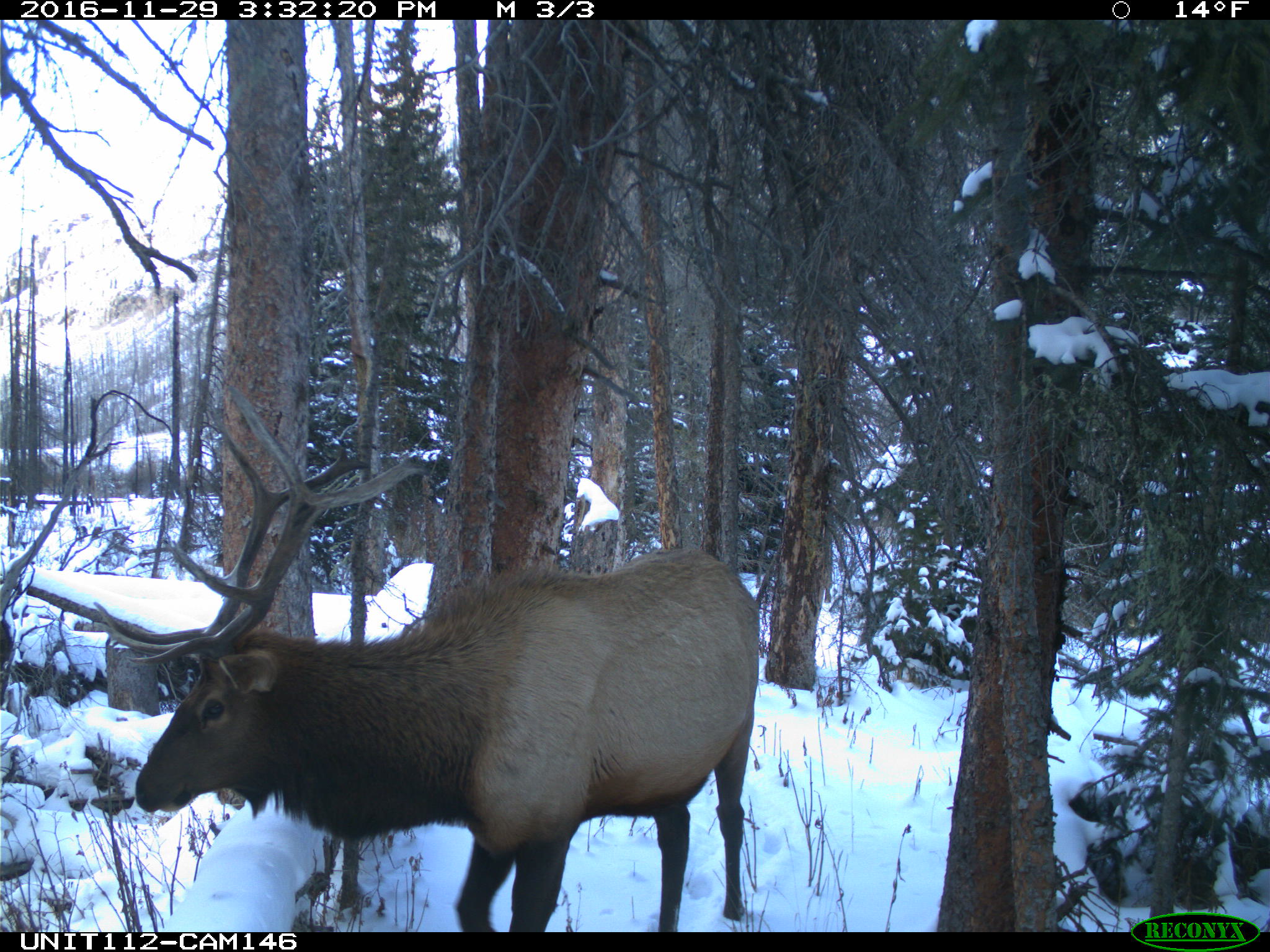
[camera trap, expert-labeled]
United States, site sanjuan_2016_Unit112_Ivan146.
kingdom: Animalia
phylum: Chordata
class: Mammalia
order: Artiodactyla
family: Cervidae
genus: Cervus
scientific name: Cervus elaphus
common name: red deer